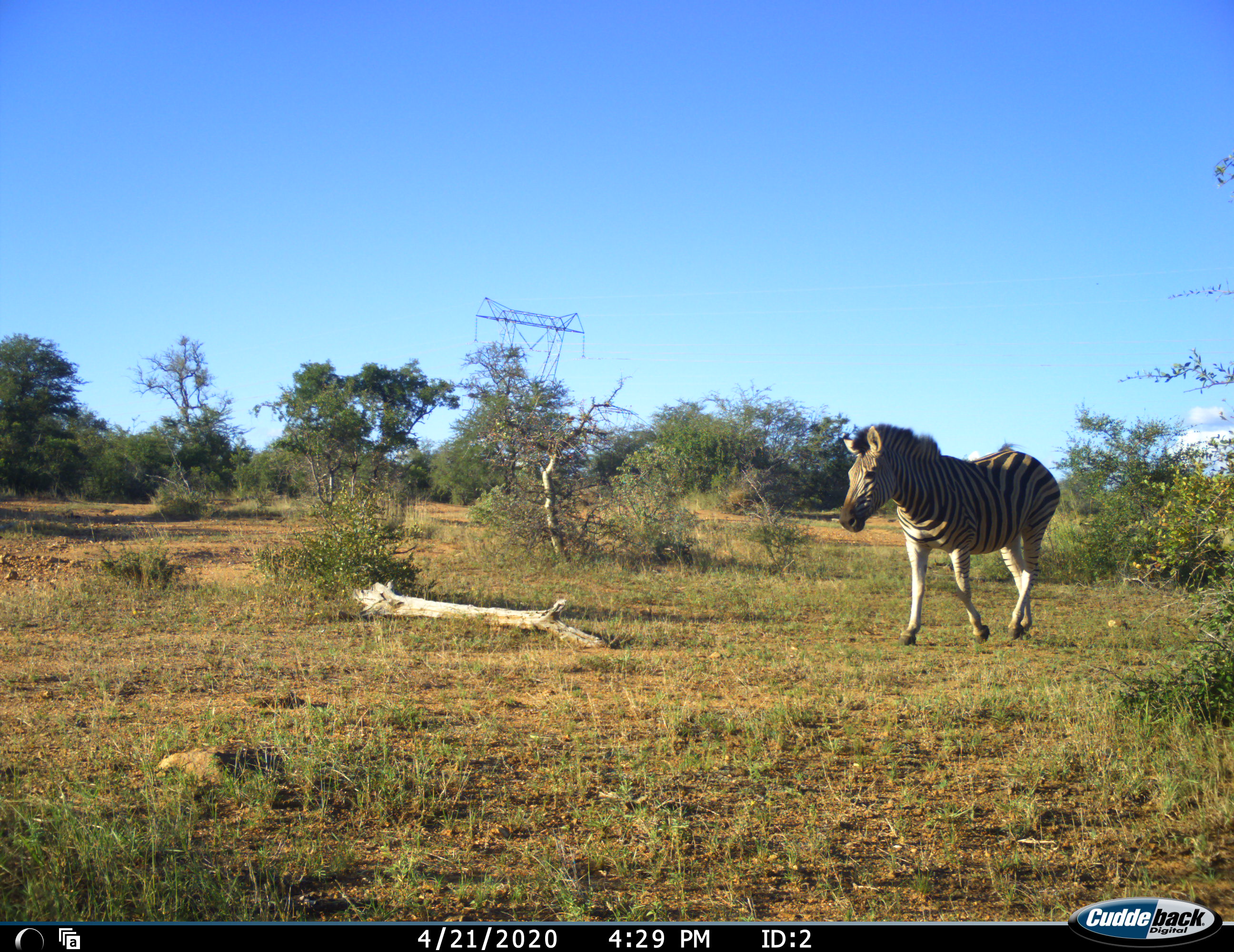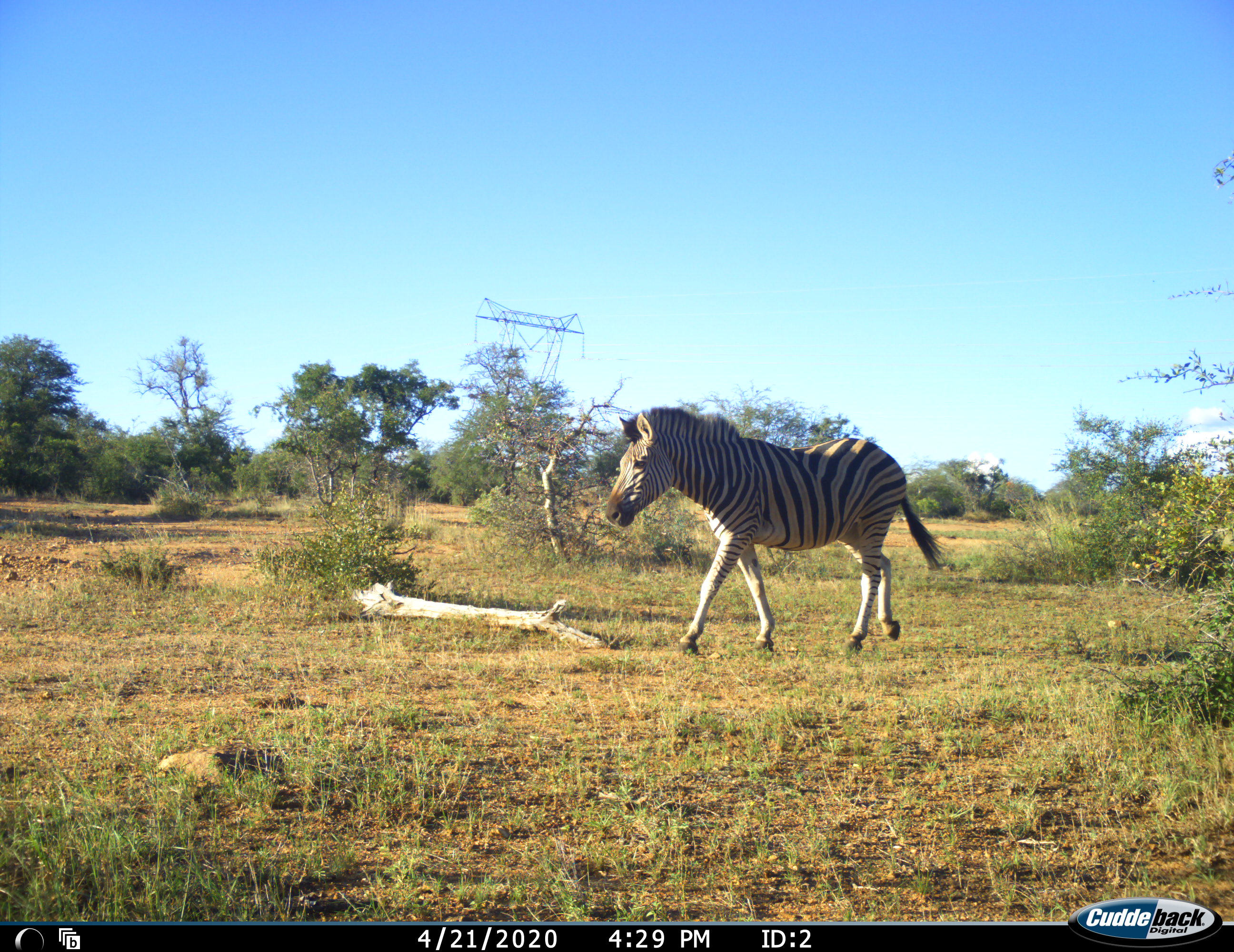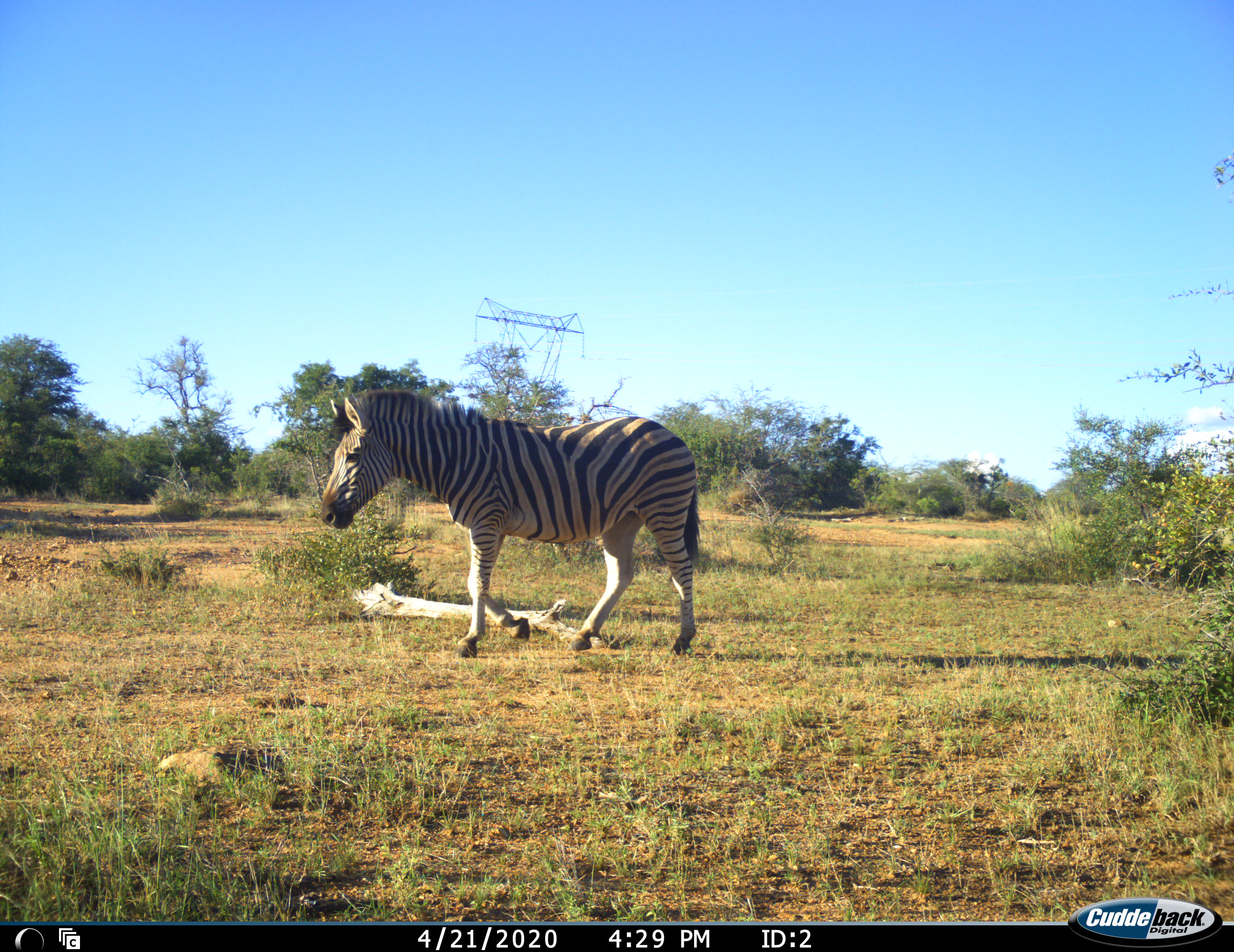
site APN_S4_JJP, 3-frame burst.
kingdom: Animalia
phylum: Chordata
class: Mammalia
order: Perissodactyla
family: Equidae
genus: Equus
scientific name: Equus quagga burchellii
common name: burchell's zebra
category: zebraburchells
Zebraburchells (burchell's zebra) (Equus quagga burchellii), count 1. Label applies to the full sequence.